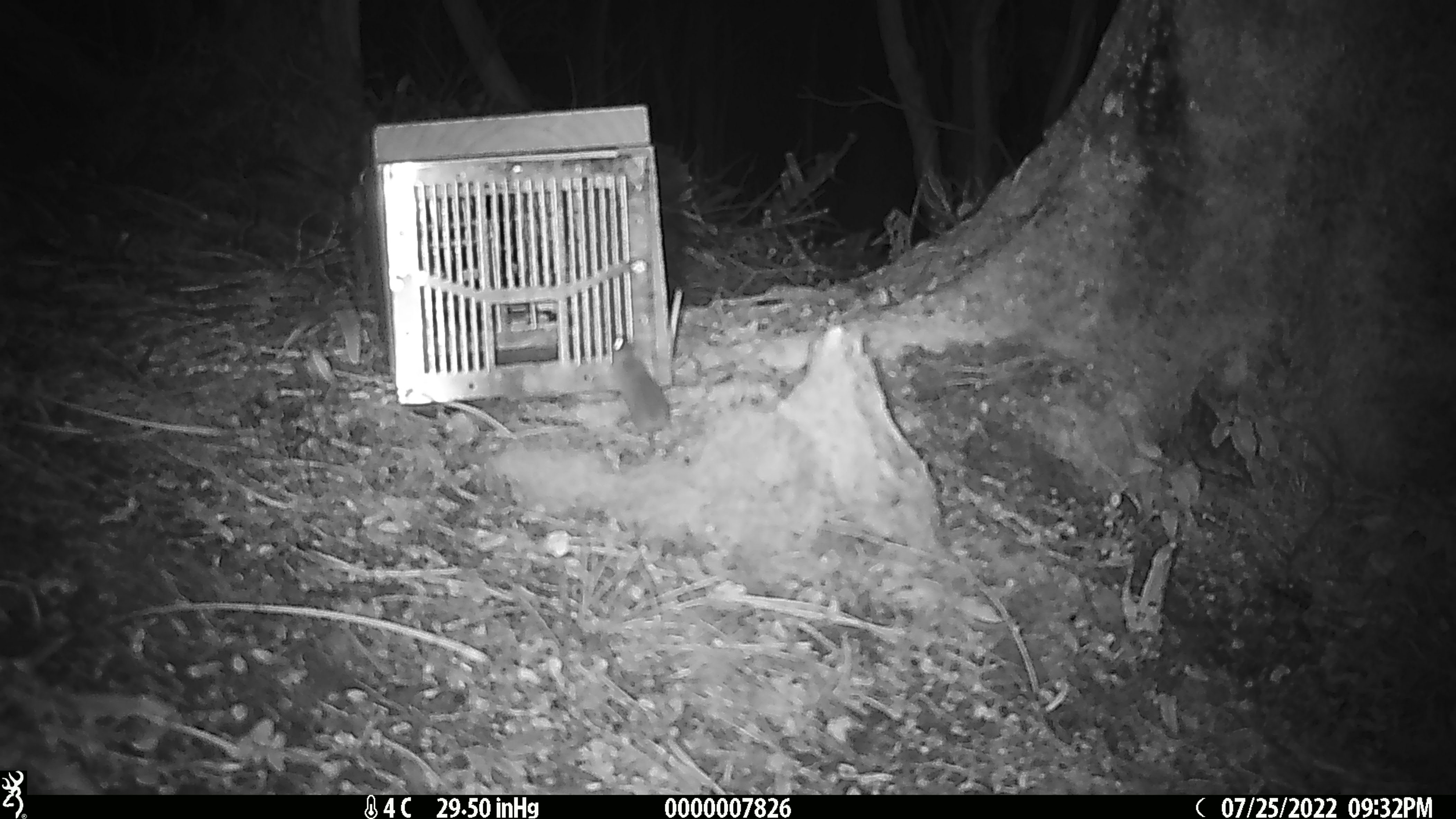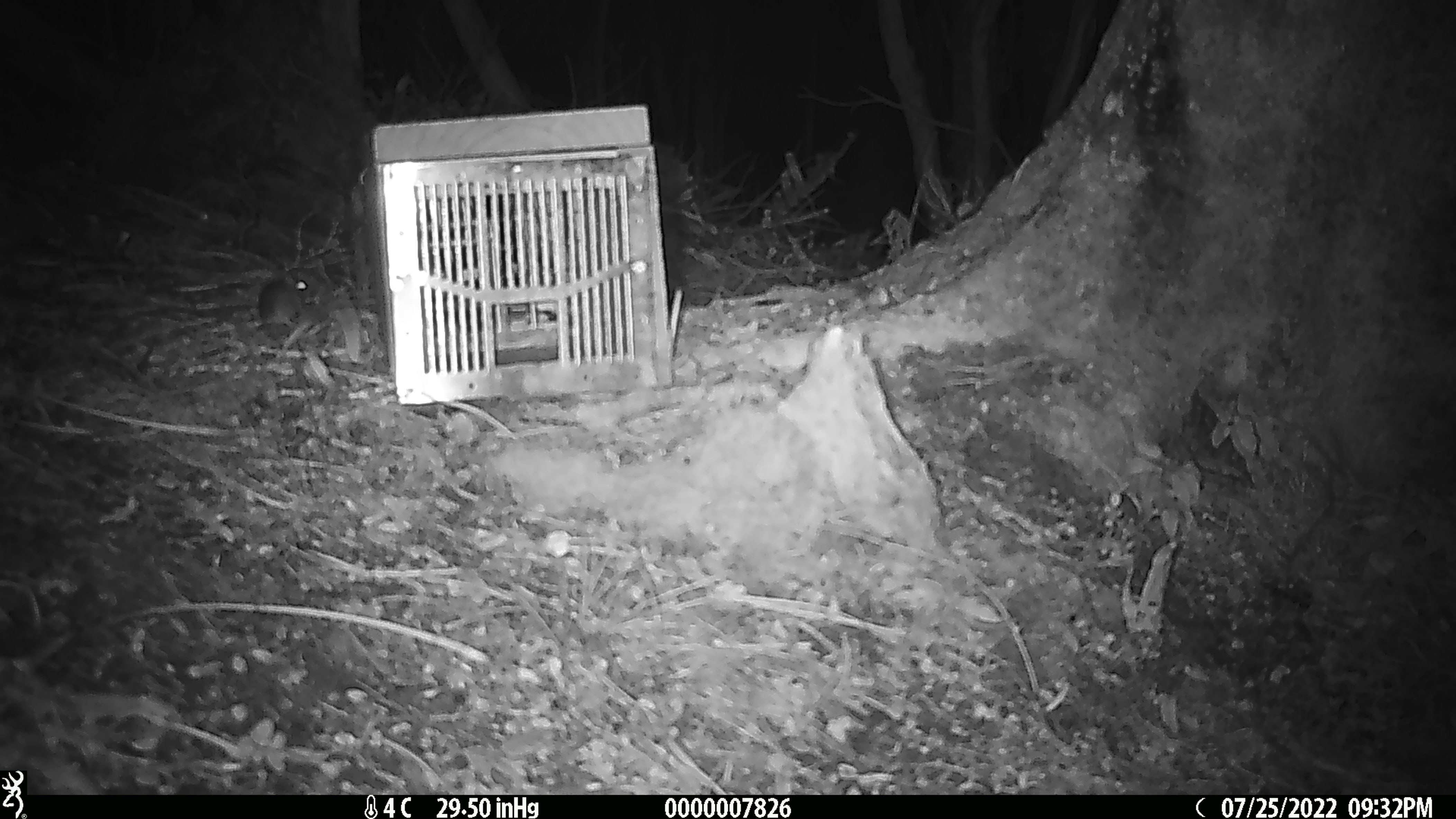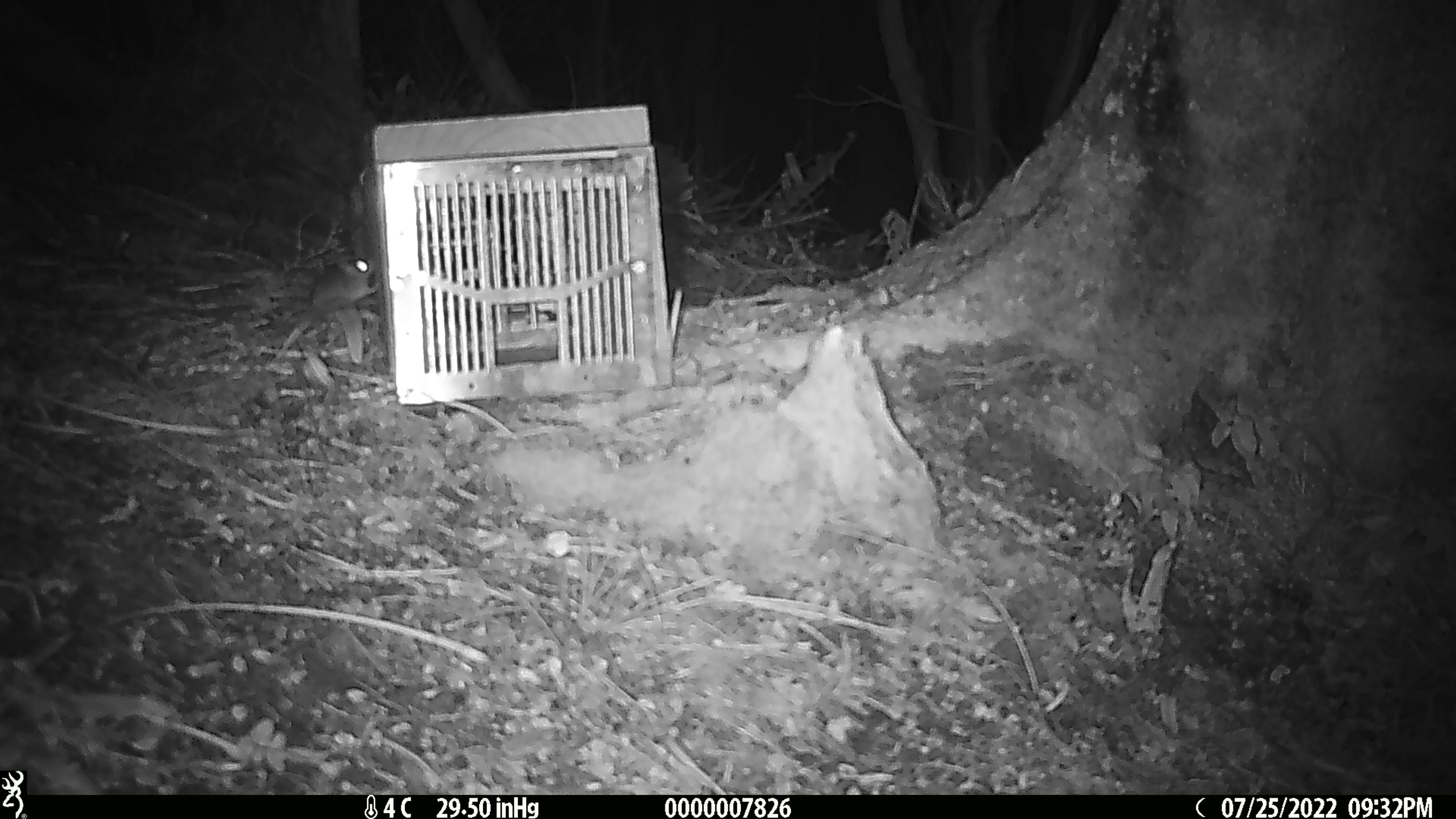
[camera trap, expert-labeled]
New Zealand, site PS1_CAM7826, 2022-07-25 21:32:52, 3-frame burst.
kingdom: Animalia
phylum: Chordata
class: Mammalia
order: Rodentia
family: Muridae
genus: Mus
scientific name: Mus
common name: mouse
Mouse (Mus).